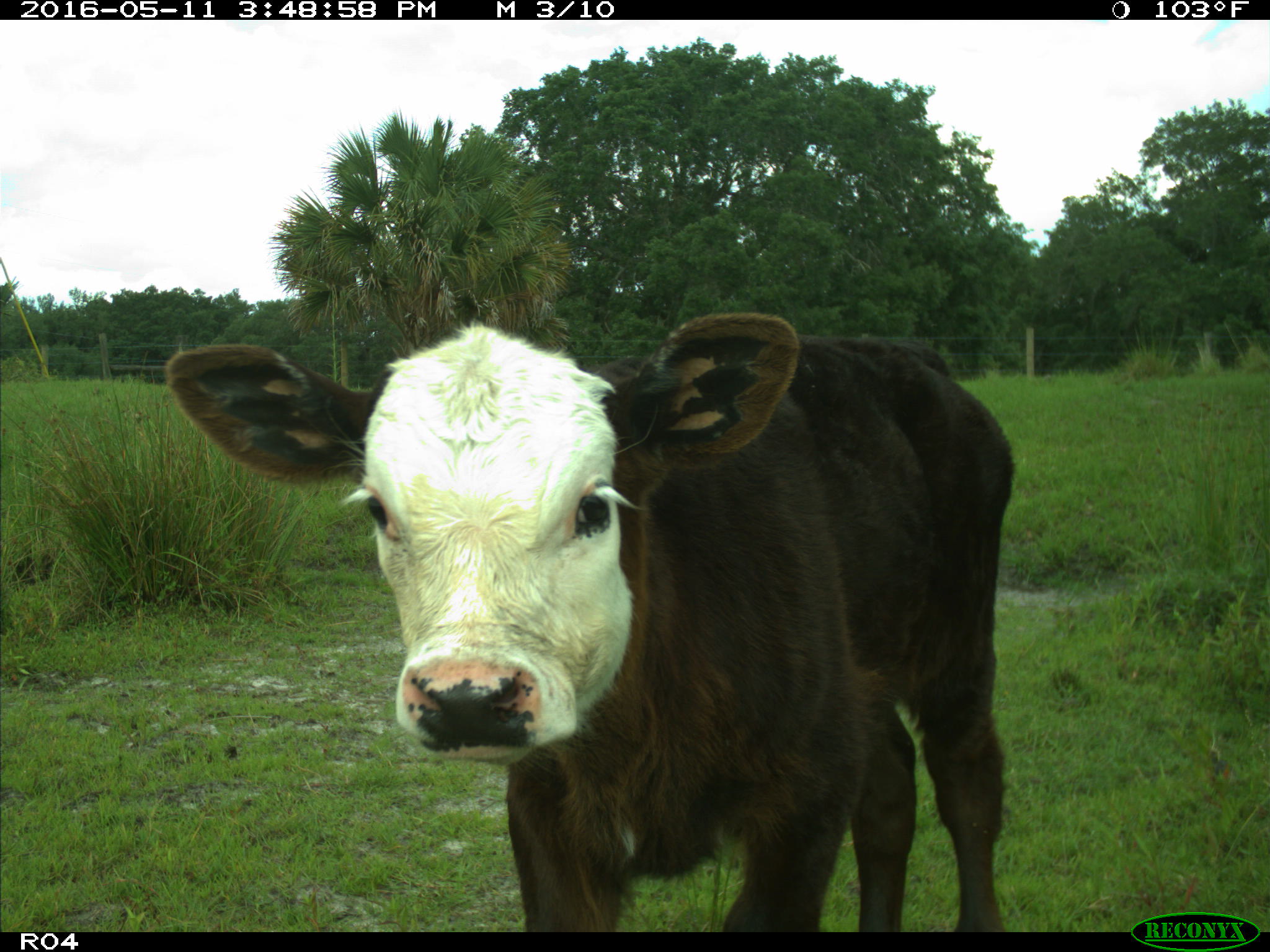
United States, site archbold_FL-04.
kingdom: Animalia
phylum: Chordata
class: Mammalia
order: Artiodactyla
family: Bovidae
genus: Bos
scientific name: Bos taurus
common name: domestic cow